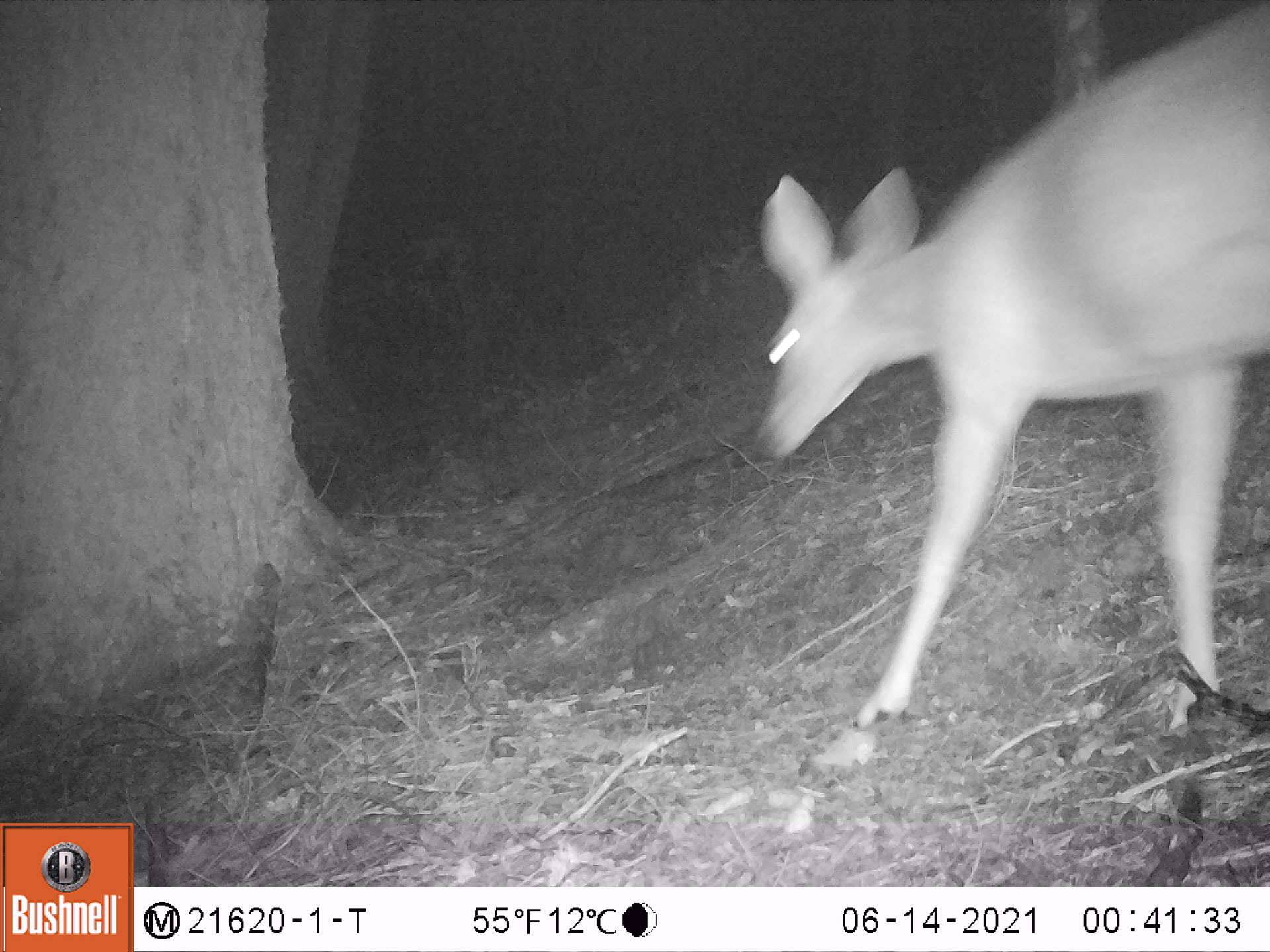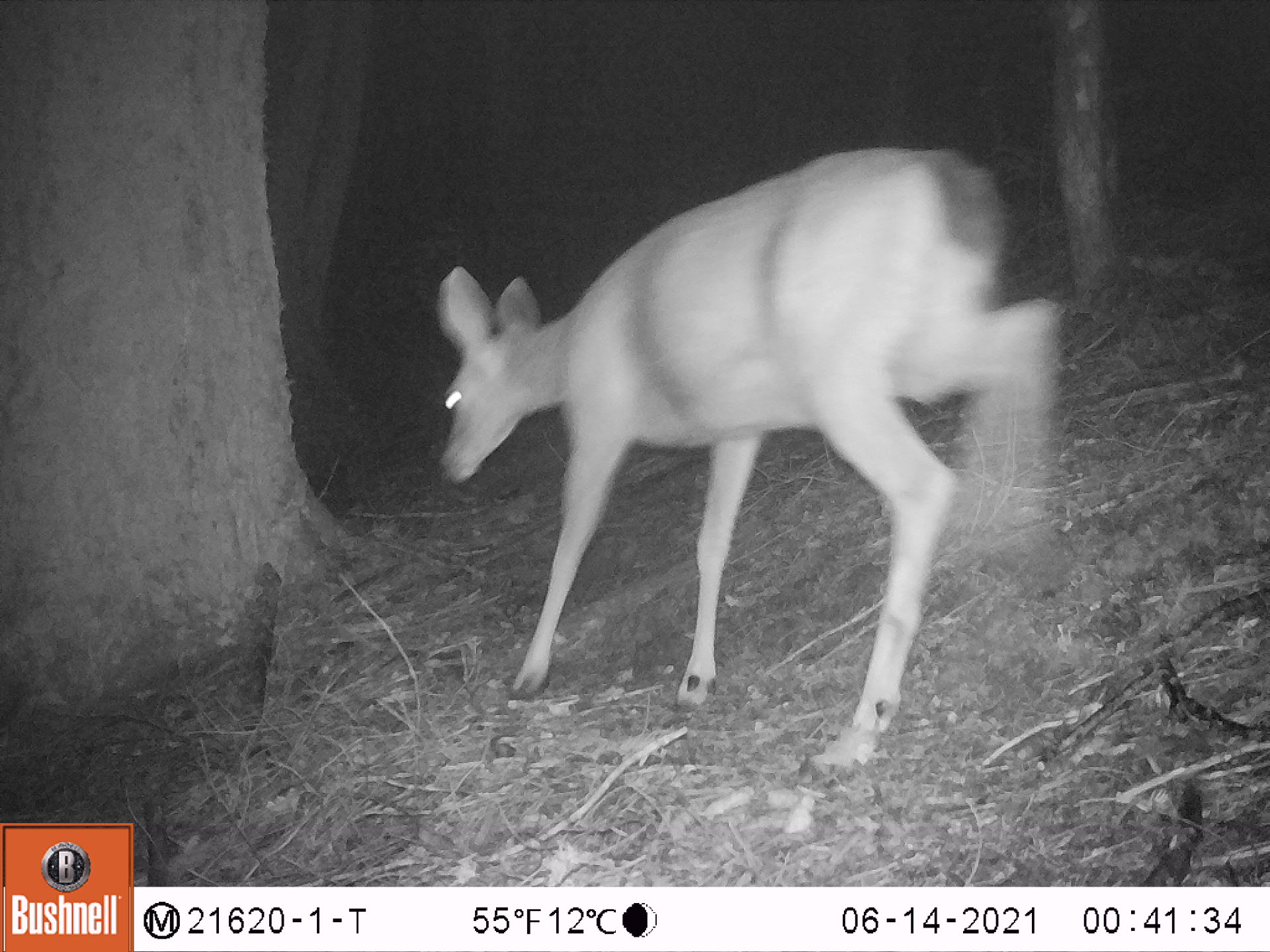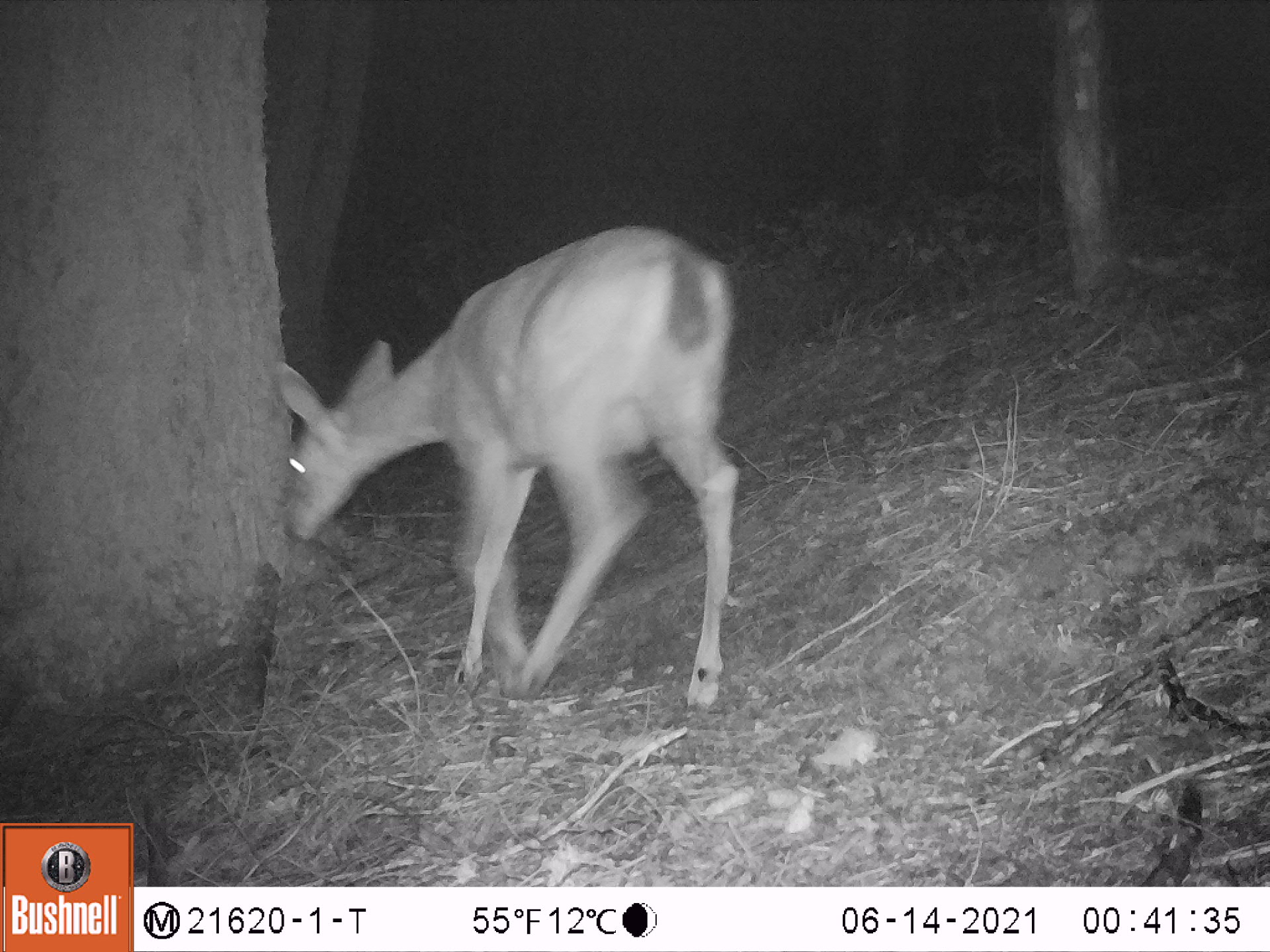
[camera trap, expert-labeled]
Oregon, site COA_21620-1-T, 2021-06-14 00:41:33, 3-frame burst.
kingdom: Animalia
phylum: Chordata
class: Mammalia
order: Artiodactyla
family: Cervidae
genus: Odocoileus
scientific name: Odocoileus hemionus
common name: black-tailed deer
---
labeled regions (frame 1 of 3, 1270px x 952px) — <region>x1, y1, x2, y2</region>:
black-tailed deer: <region>731, 2, 1266, 759</region>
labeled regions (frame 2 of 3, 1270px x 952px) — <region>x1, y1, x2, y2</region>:
black-tailed deer: <region>399, 111, 1082, 794</region>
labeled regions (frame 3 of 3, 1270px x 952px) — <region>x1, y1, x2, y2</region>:
black-tailed deer: <region>268, 211, 761, 731</region>